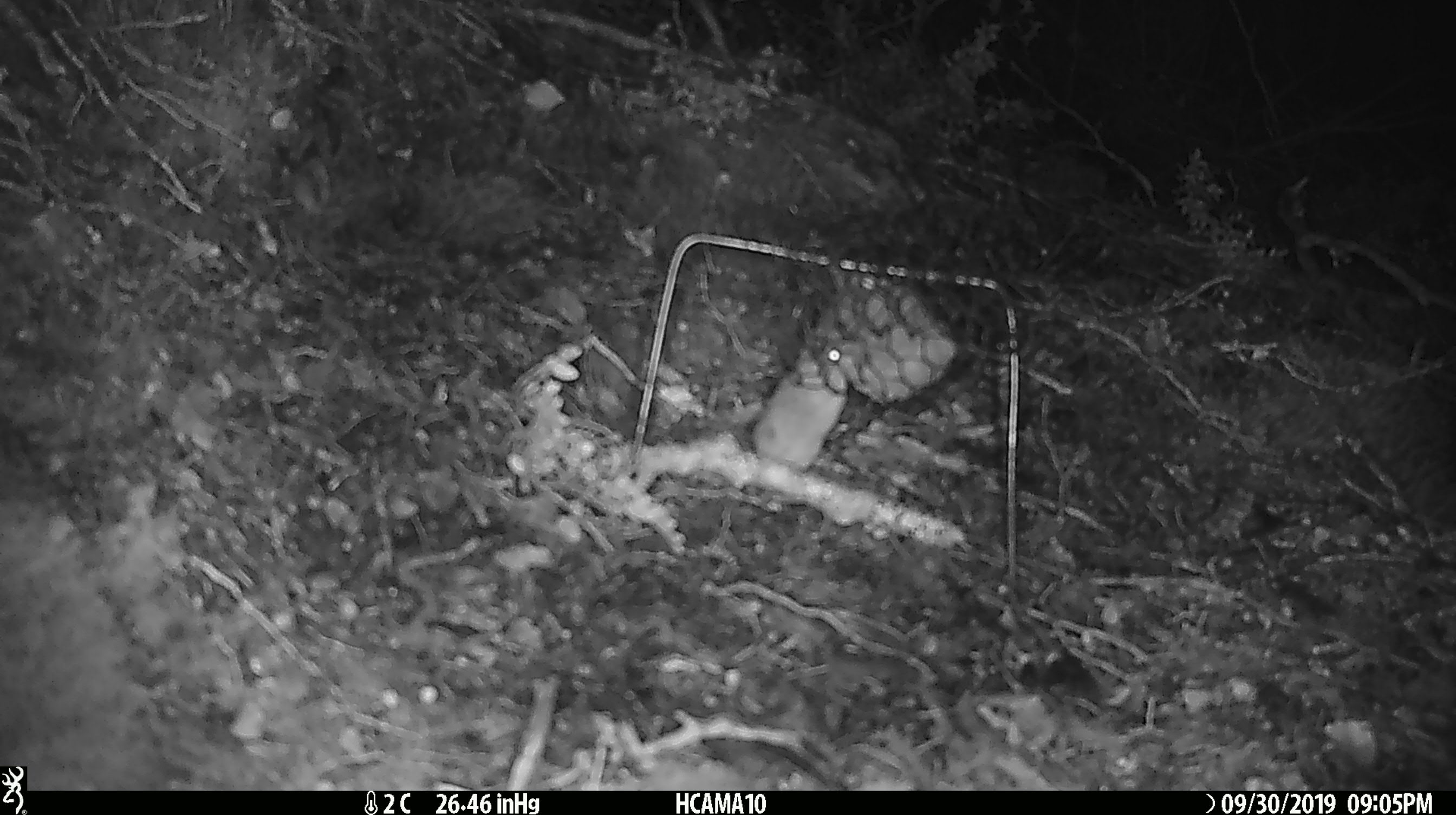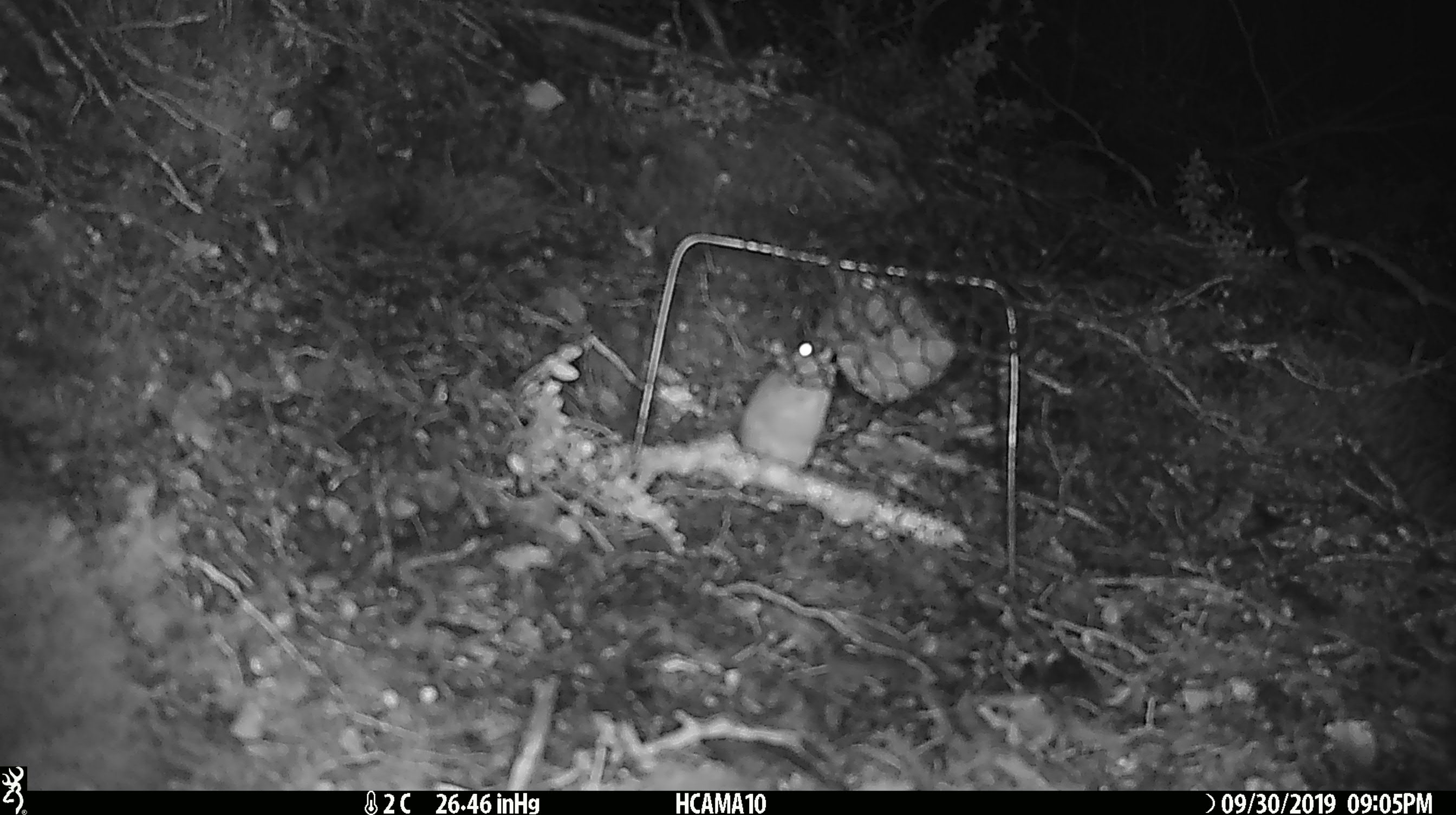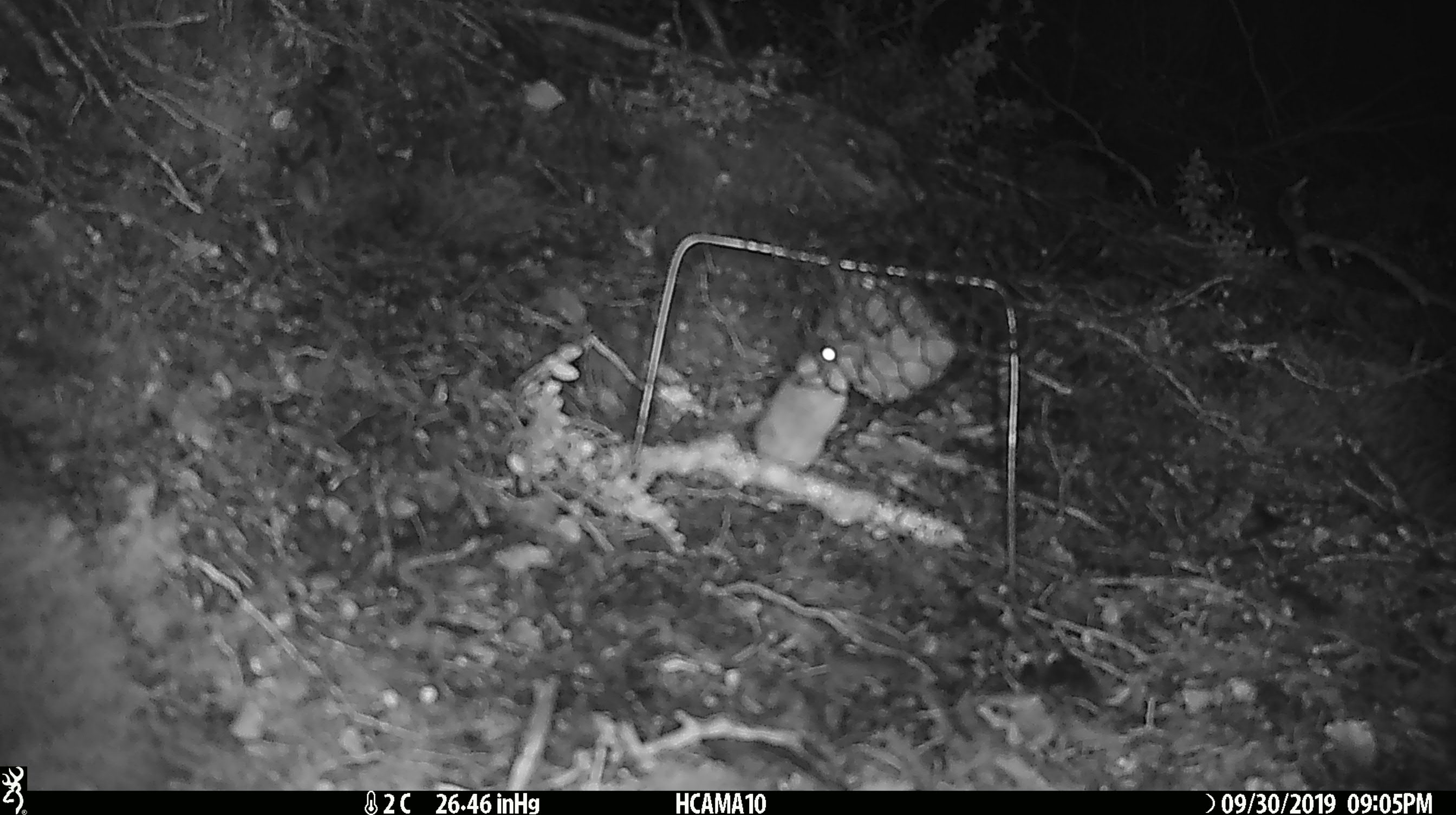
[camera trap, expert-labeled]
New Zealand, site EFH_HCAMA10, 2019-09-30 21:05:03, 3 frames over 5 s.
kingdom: Animalia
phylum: Chordata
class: Mammalia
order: Rodentia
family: Muridae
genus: Mus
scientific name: Mus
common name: mouse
Mouse (Mus).